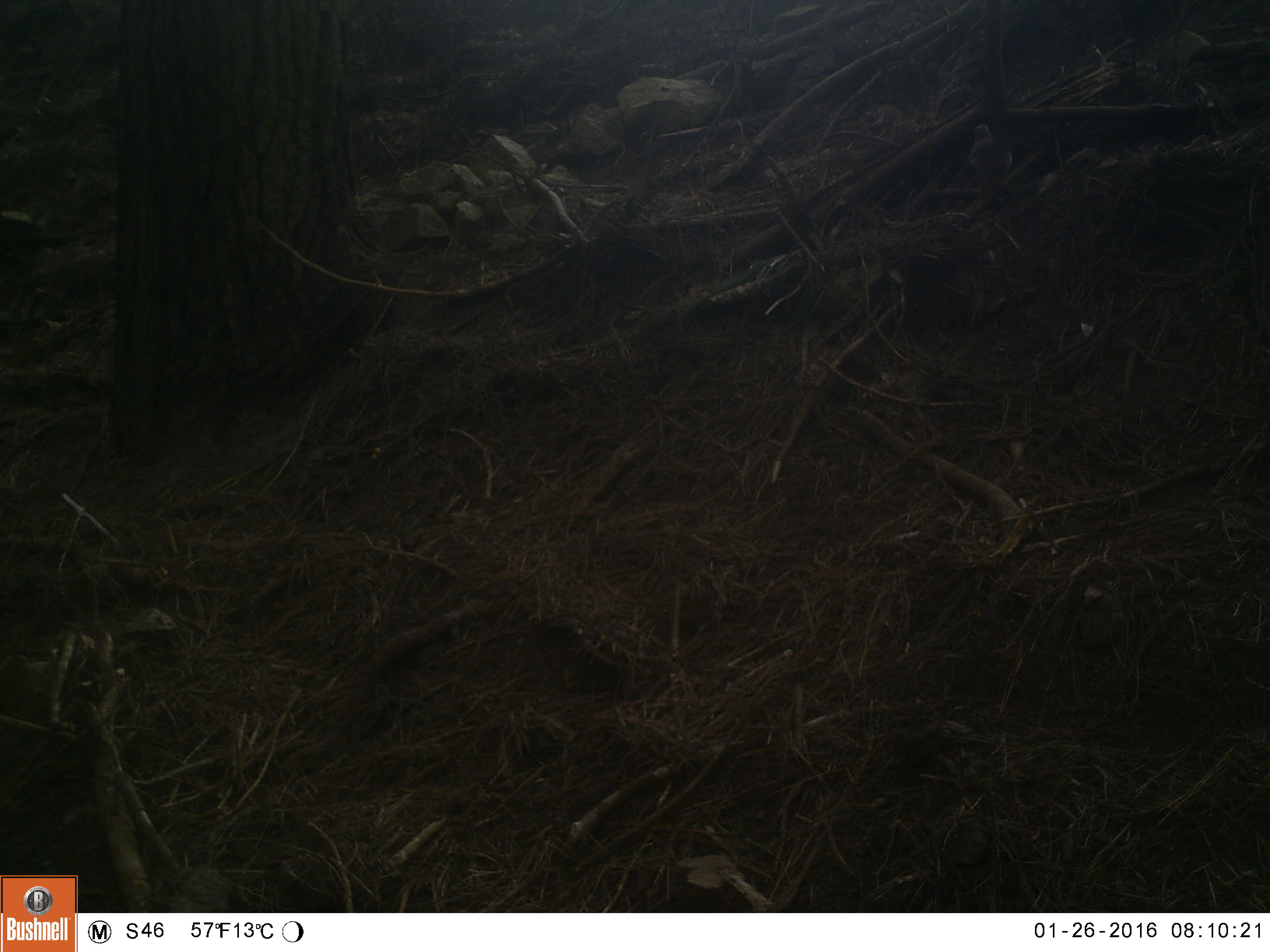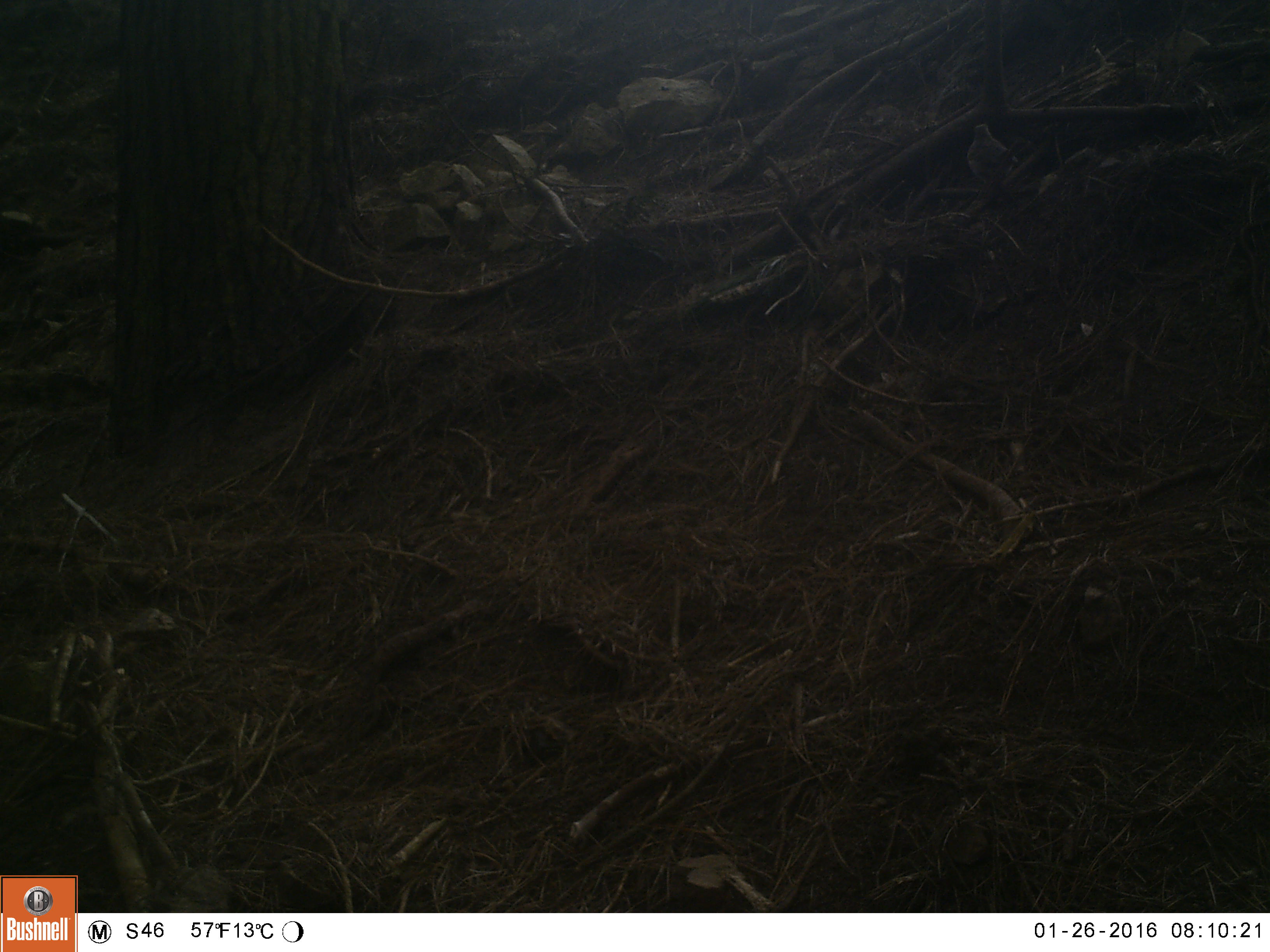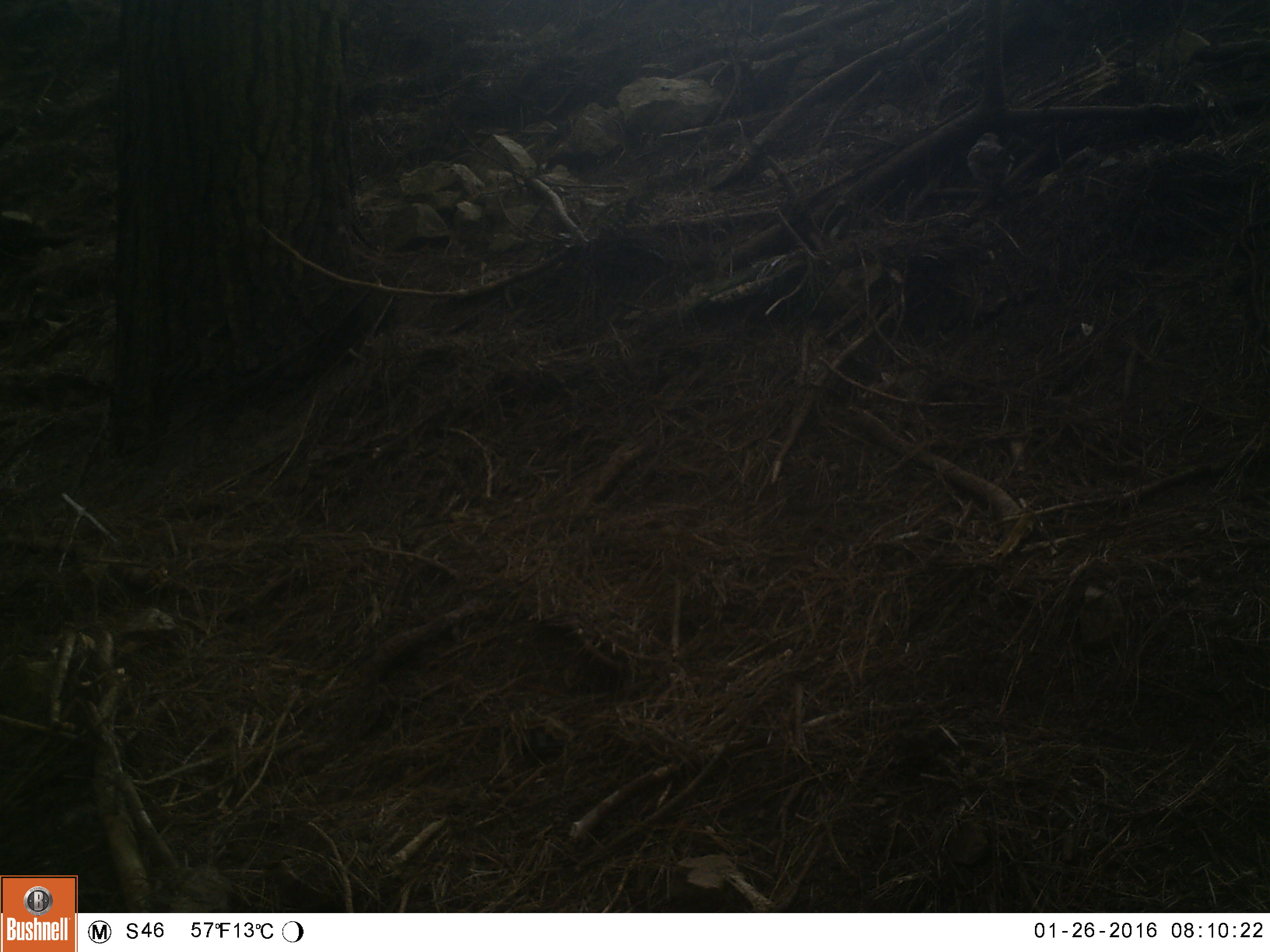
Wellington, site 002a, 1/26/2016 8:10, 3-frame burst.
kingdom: Animalia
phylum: Chordata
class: Aves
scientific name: Aves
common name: bird